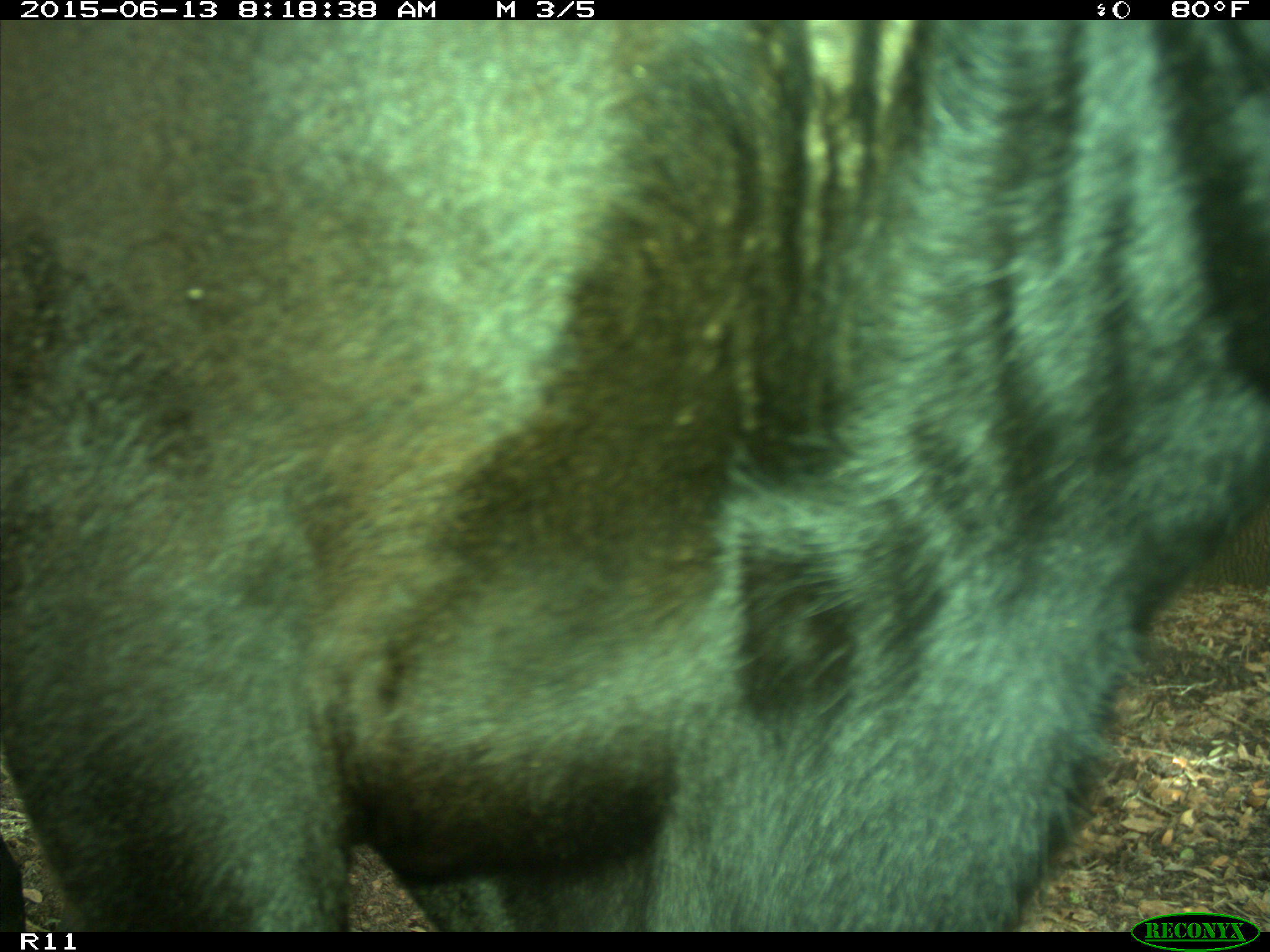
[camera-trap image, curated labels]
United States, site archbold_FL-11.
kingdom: Animalia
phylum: Chordata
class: Mammalia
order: Artiodactyla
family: Bovidae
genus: Bos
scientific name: Bos taurus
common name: domestic cow